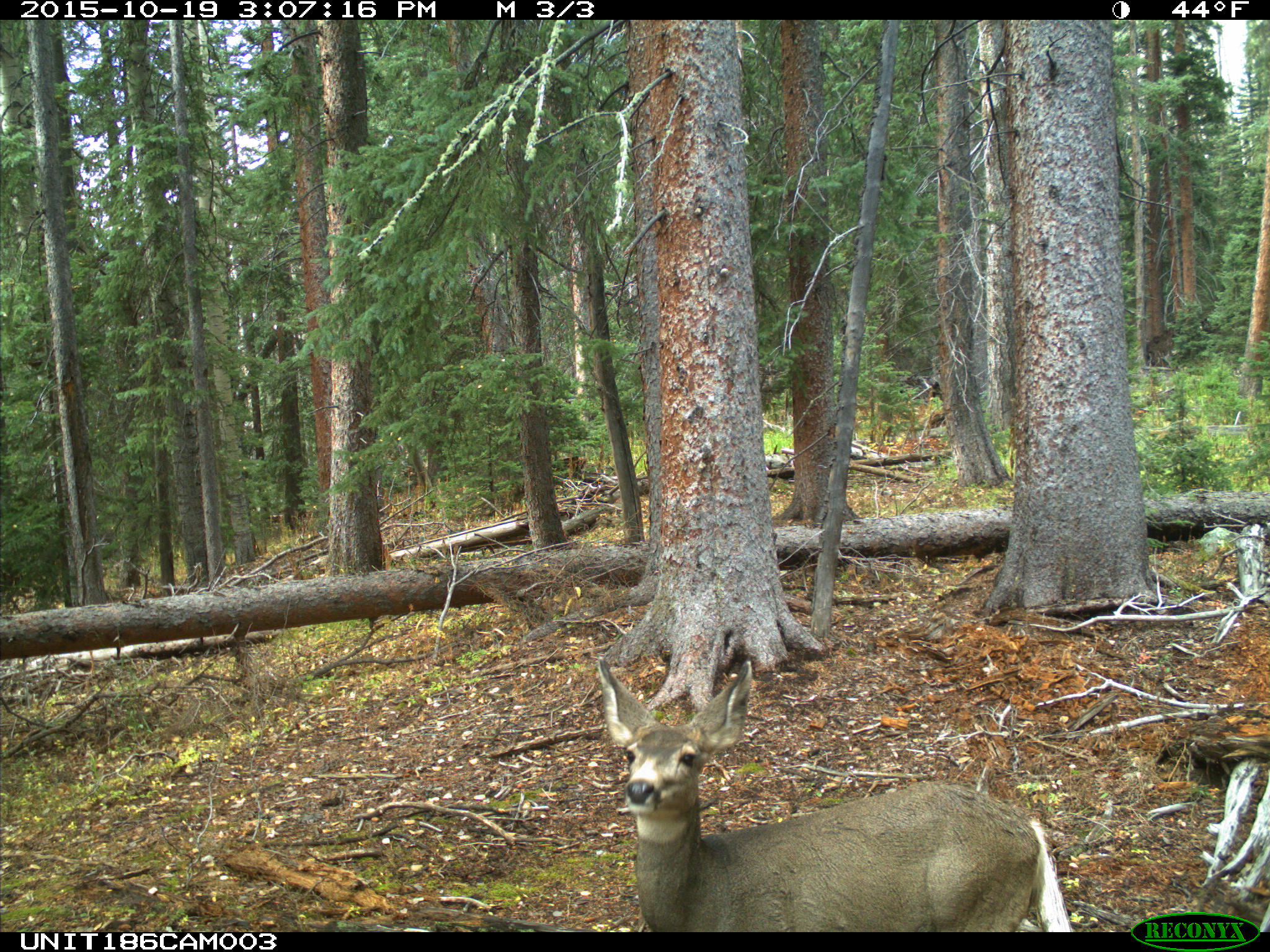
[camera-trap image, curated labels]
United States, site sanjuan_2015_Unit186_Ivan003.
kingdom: Animalia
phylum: Chordata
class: Mammalia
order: Artiodactyla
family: Cervidae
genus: Odocoileus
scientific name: Odocoileus hemionus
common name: mule deer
Odocoileus hemionus (mule deer).